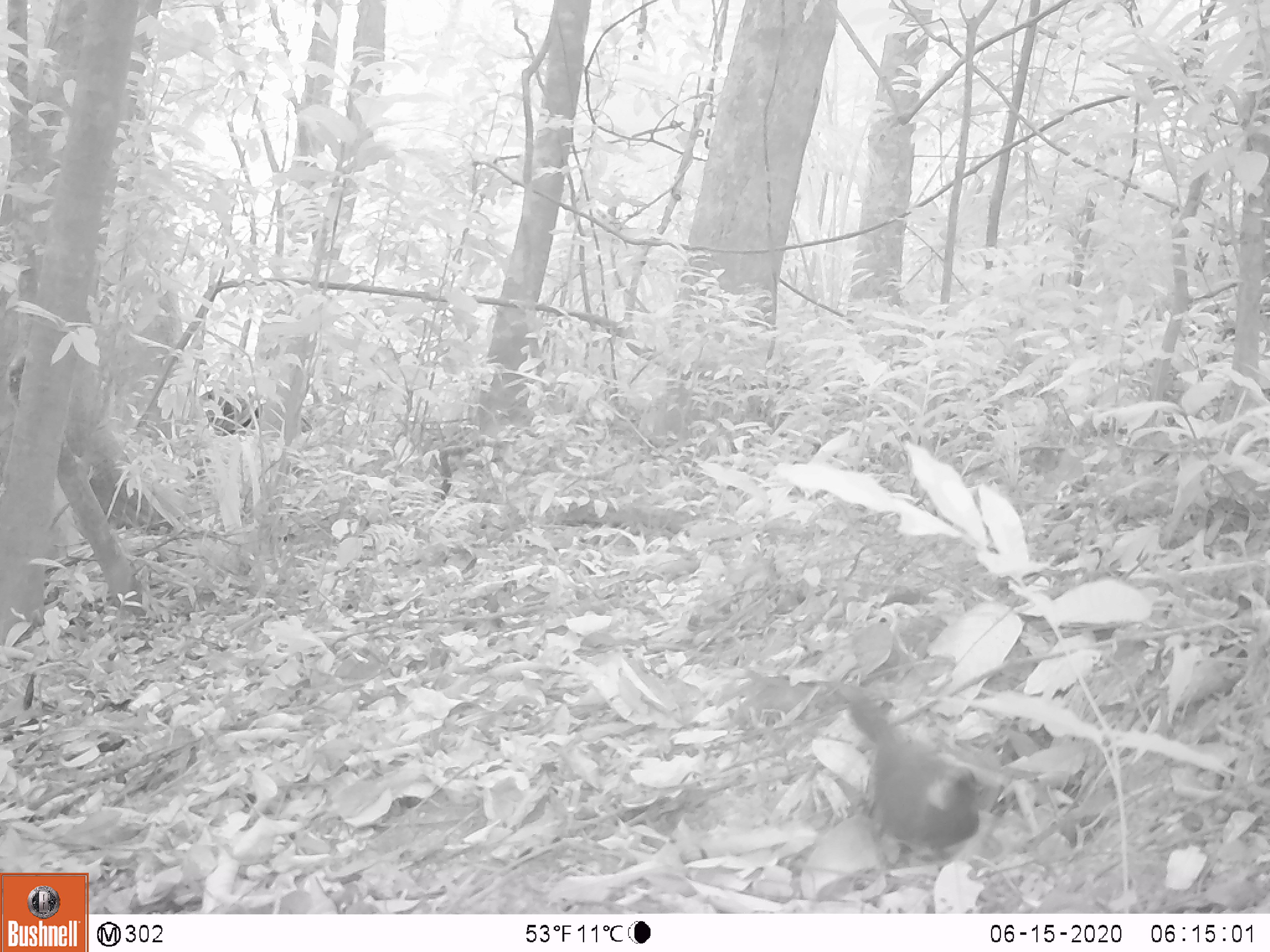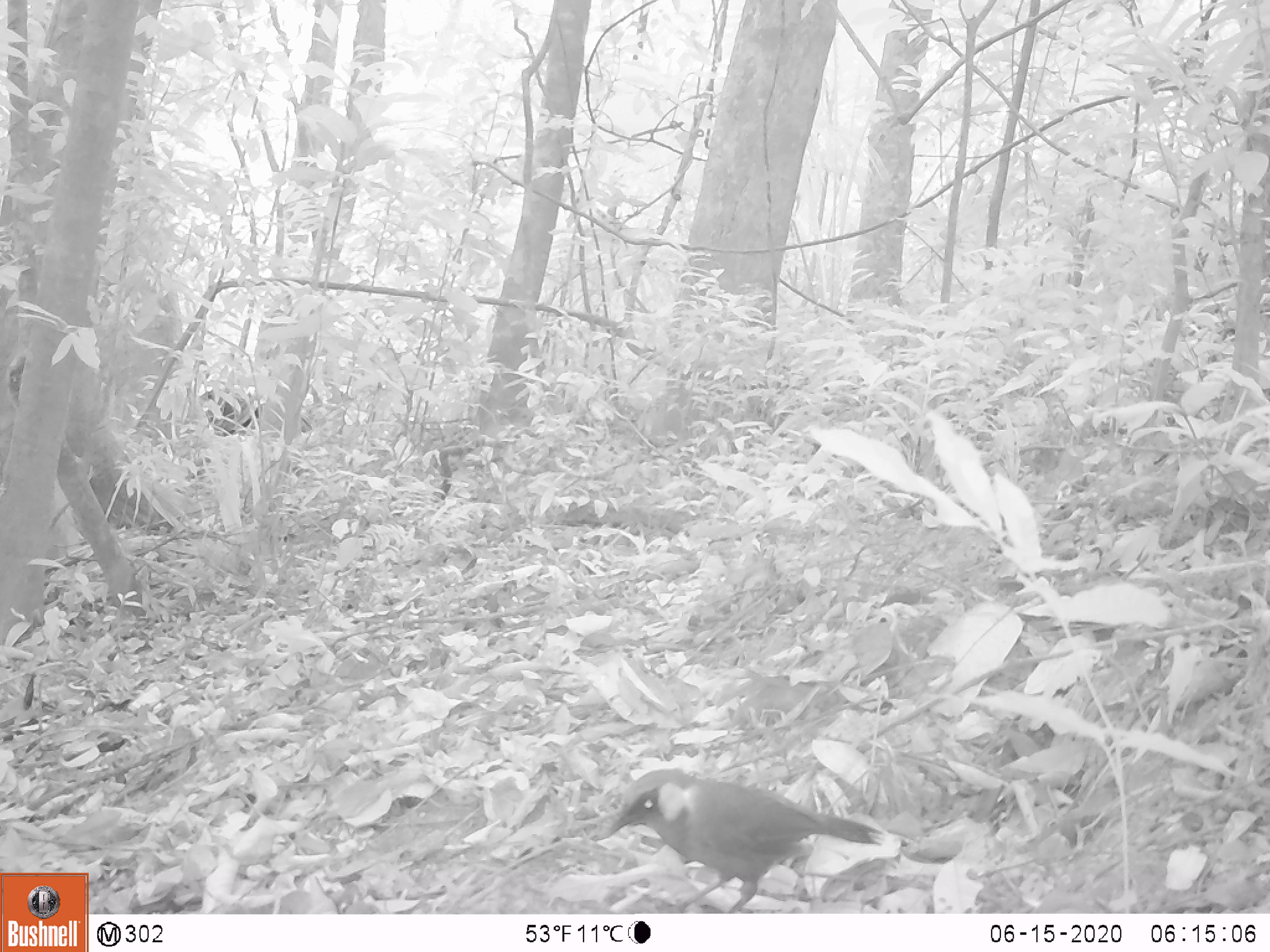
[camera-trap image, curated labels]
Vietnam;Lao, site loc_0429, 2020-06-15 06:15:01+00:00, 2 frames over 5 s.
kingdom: Animalia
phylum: Chordata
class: Aves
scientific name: Aves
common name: bird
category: unidentified bird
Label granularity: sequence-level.